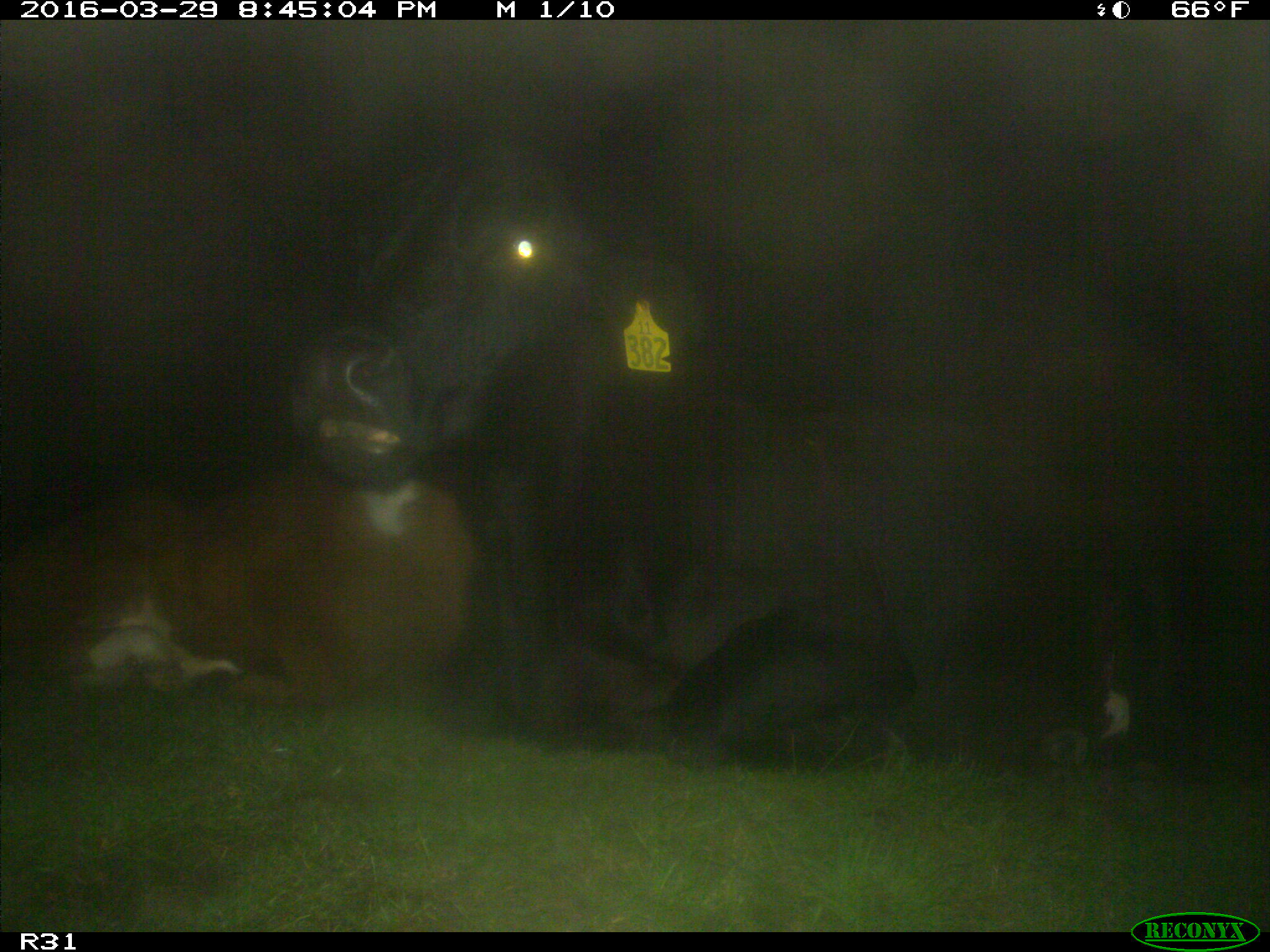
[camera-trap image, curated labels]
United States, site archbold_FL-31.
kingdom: Animalia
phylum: Chordata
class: Mammalia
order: Artiodactyla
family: Bovidae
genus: Bos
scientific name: Bos taurus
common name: domestic cow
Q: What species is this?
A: Bos taurus (domestic cow).